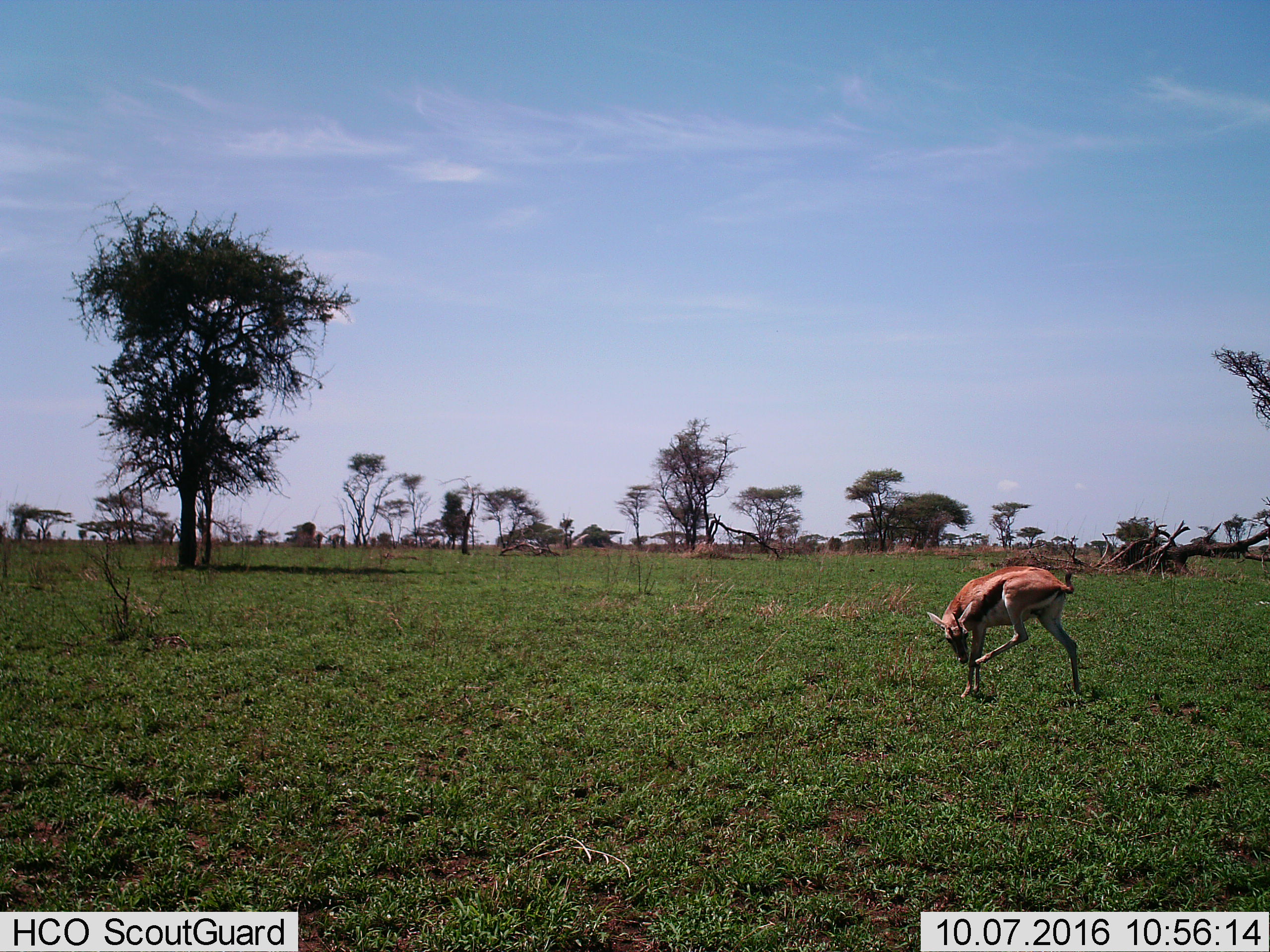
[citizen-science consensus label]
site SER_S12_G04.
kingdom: Animalia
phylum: Chordata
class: Mammalia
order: Artiodactyla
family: Bovidae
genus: Eudorcas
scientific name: Eudorcas thomsonii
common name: thomson's gazelle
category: gazellethomsons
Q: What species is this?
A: Gazellethomsons (thomson's gazelle) (Eudorcas thomsonii).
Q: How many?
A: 1.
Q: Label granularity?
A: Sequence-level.